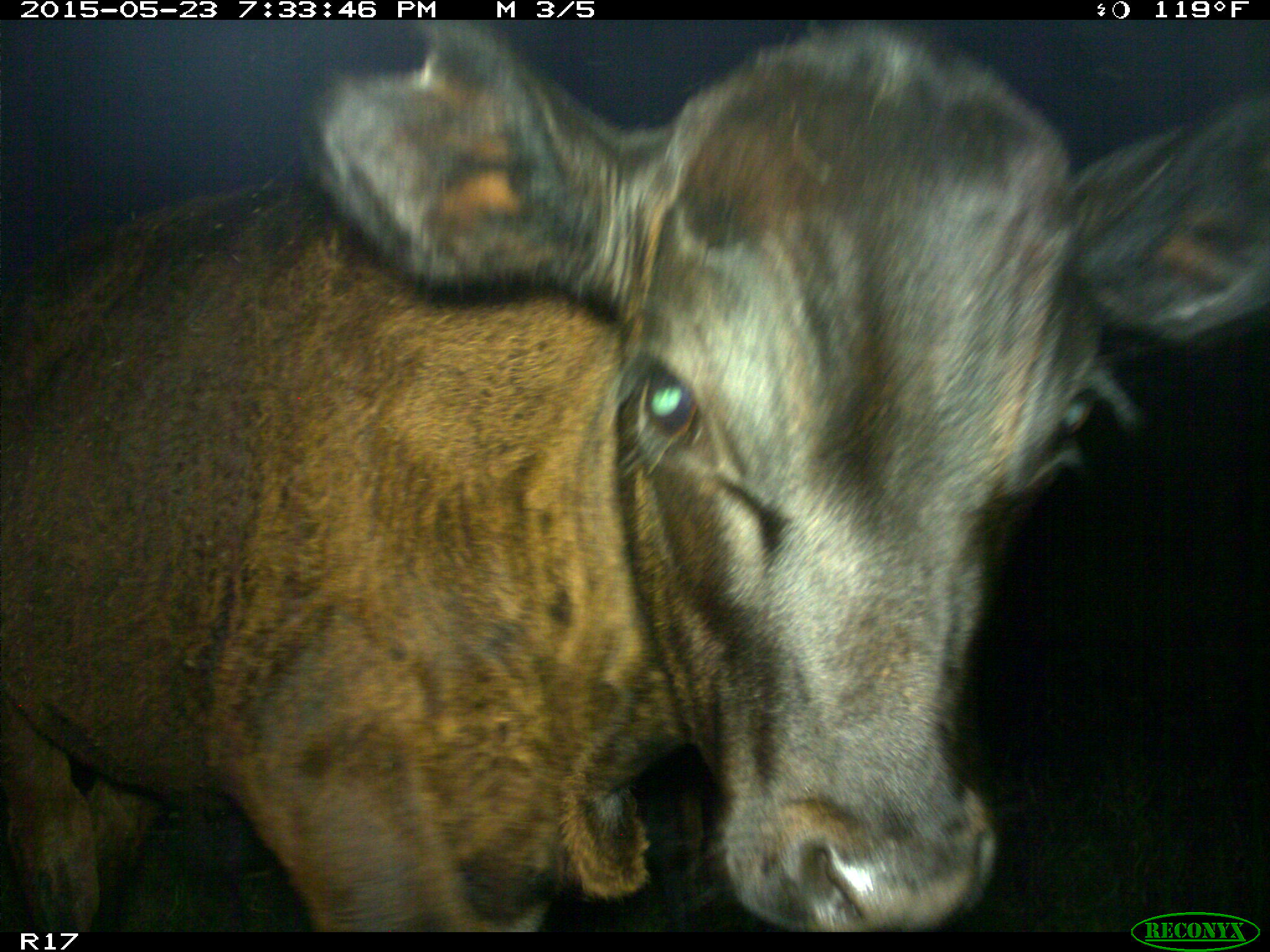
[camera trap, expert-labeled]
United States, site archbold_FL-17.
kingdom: Animalia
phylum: Chordata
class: Mammalia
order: Artiodactyla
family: Bovidae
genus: Bos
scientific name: Bos taurus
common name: domestic cow